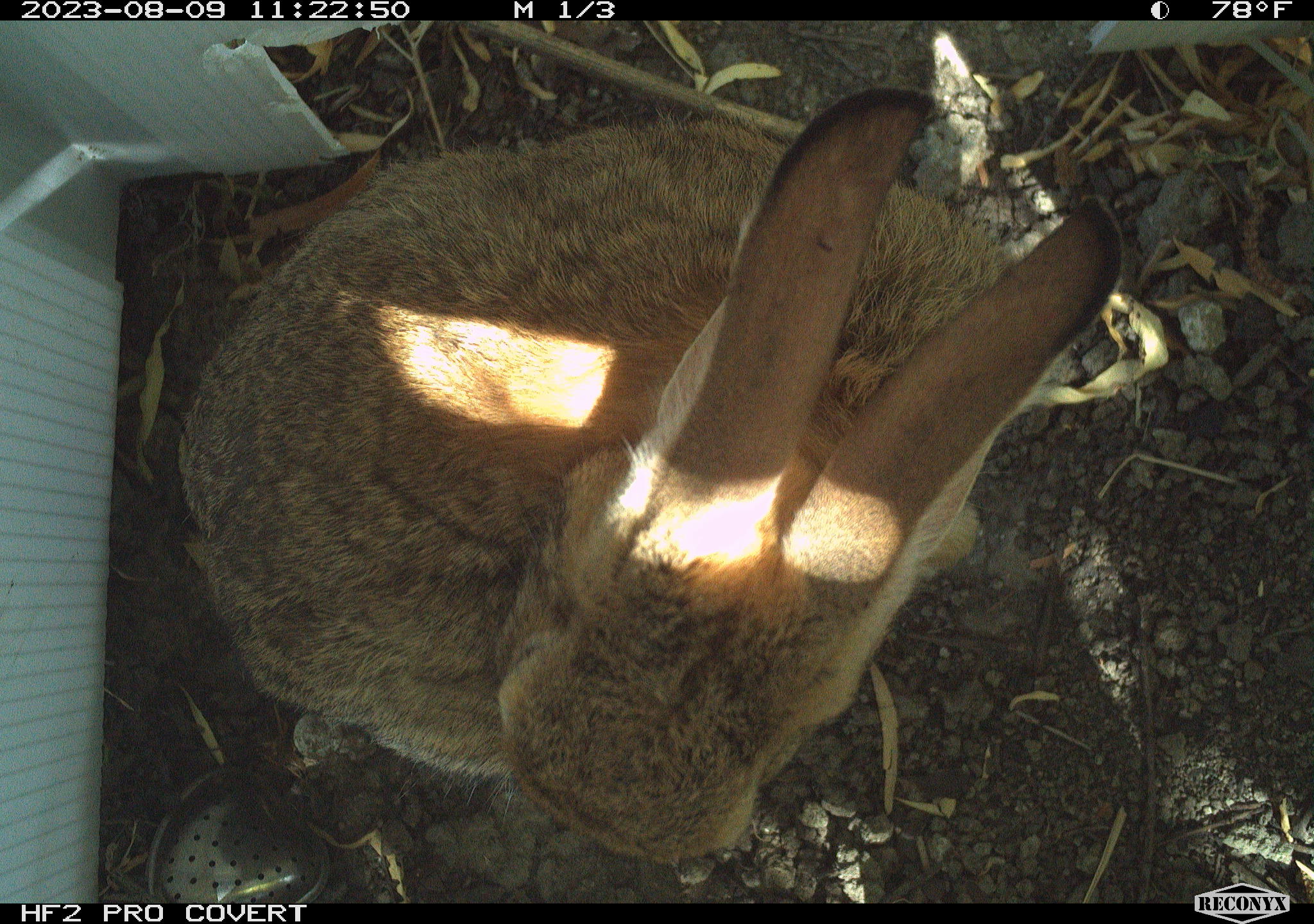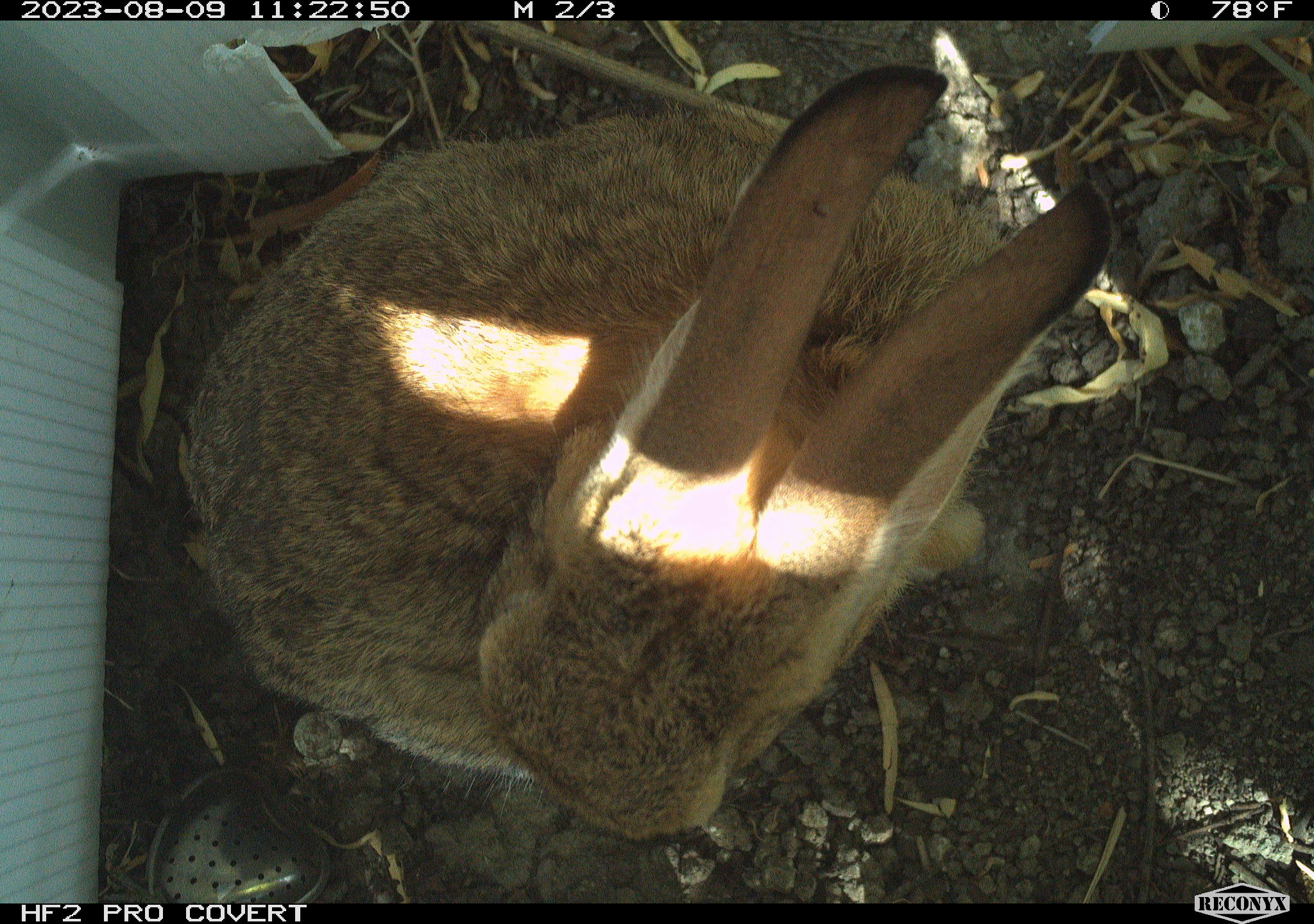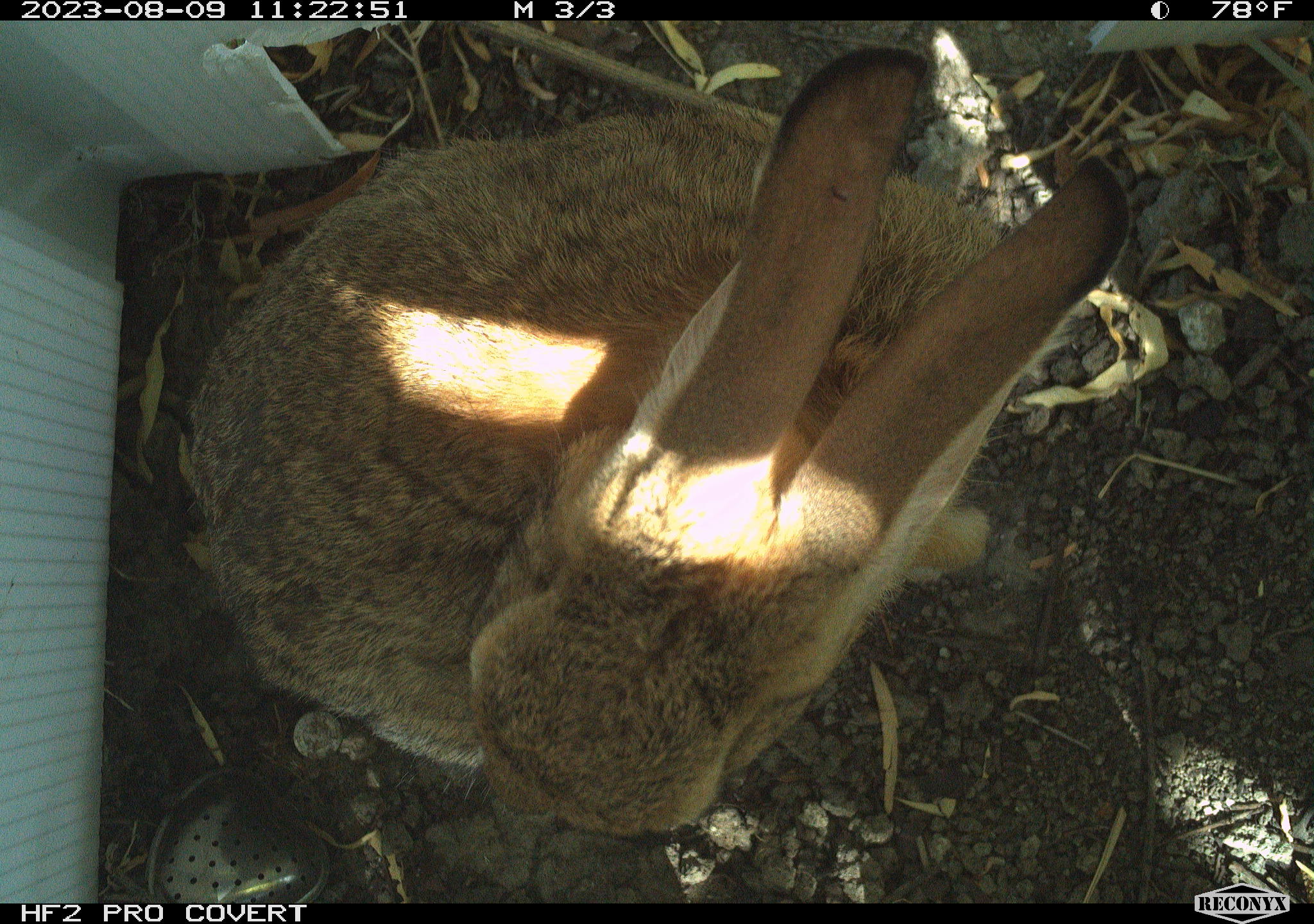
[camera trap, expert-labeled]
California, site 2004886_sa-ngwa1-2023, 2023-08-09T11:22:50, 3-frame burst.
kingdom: Animalia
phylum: Chordata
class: Mammalia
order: Lagomorpha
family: Leporidae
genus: Sylvilagus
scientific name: Sylvilagus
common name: cottontail rabbits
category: sylvilagus species